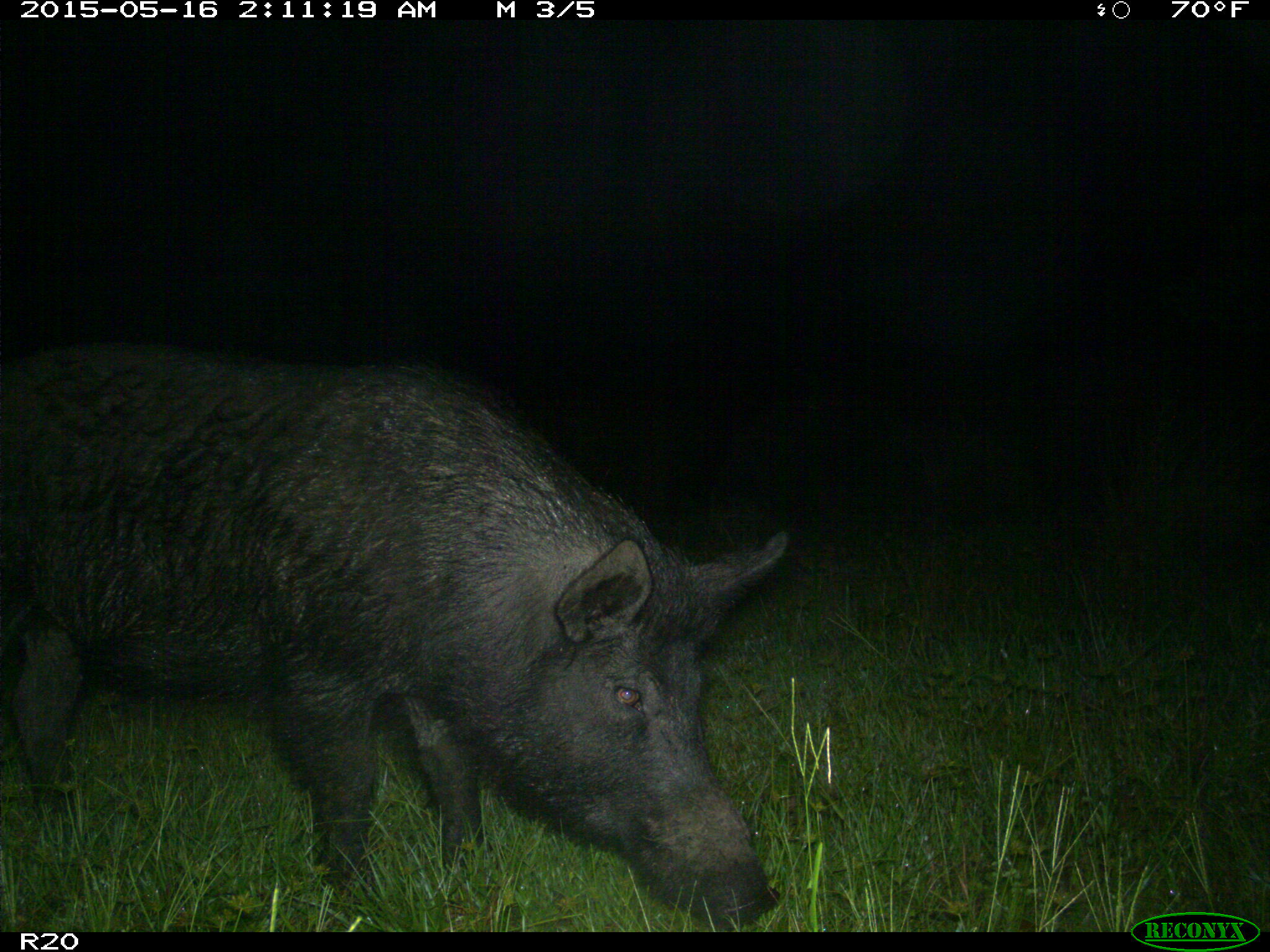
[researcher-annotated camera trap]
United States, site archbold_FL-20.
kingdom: Animalia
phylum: Chordata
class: Mammalia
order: Artiodactyla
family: Suidae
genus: Sus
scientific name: Sus scrofa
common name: wild boar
Sus scrofa (wild boar).